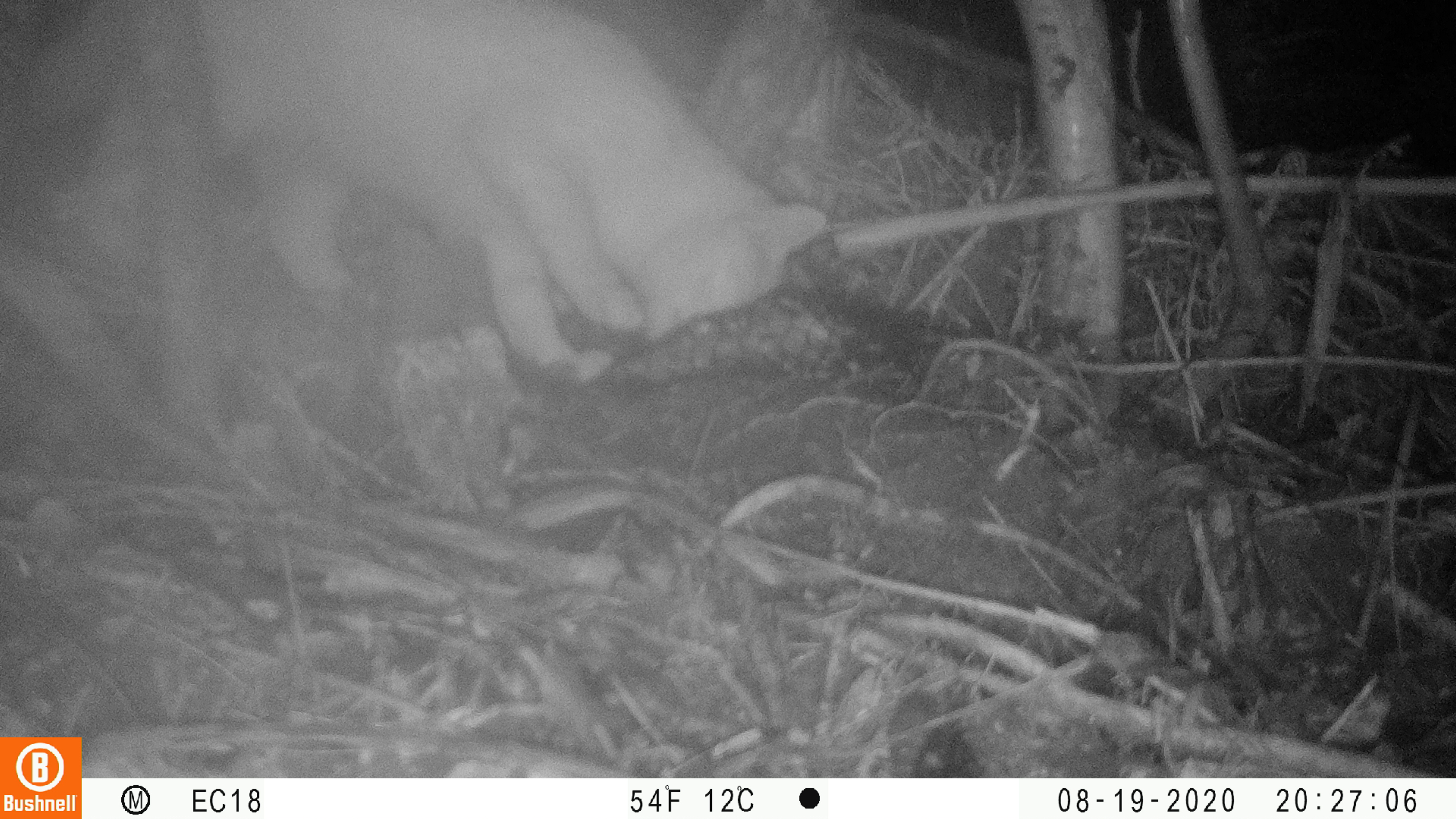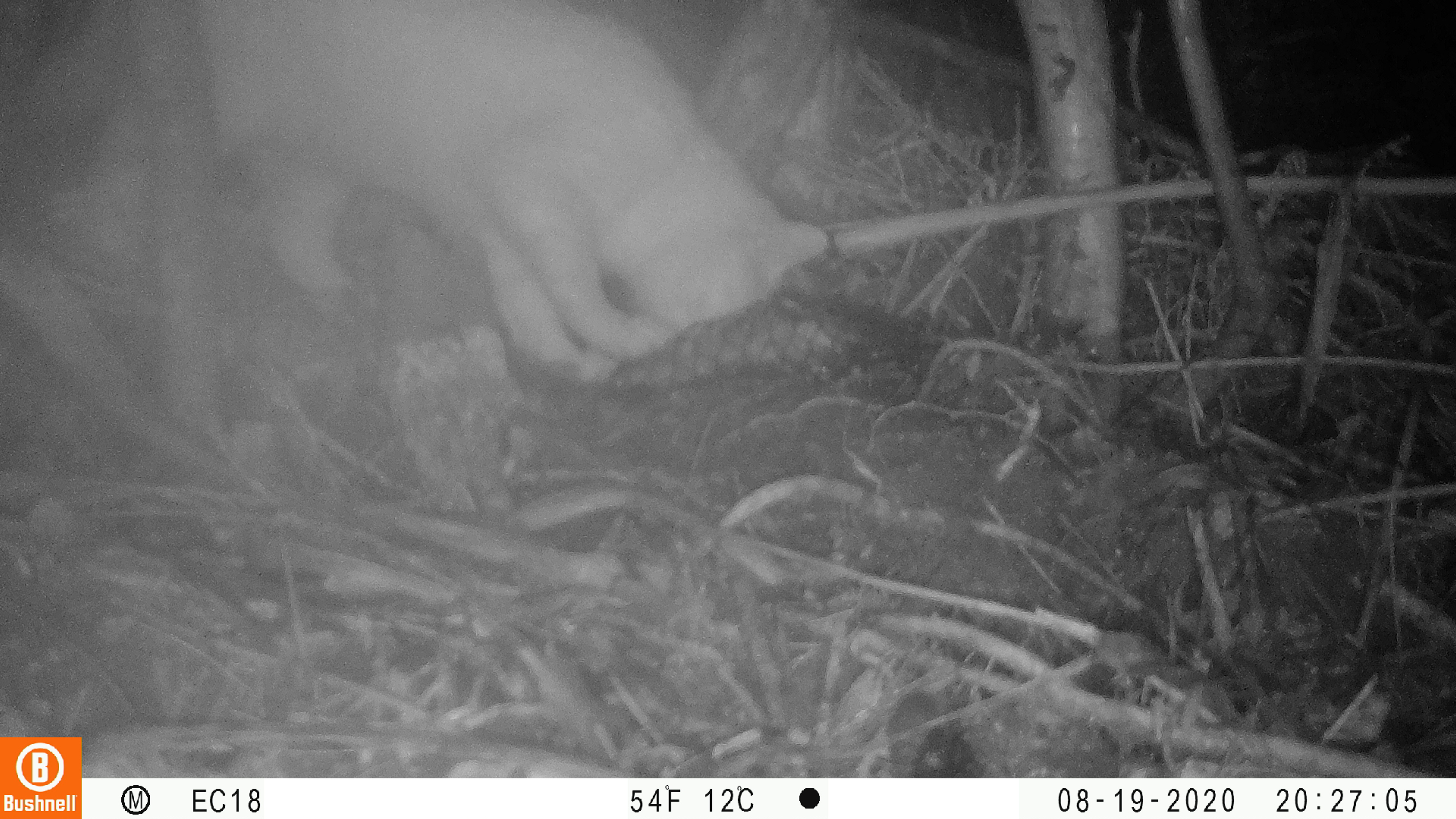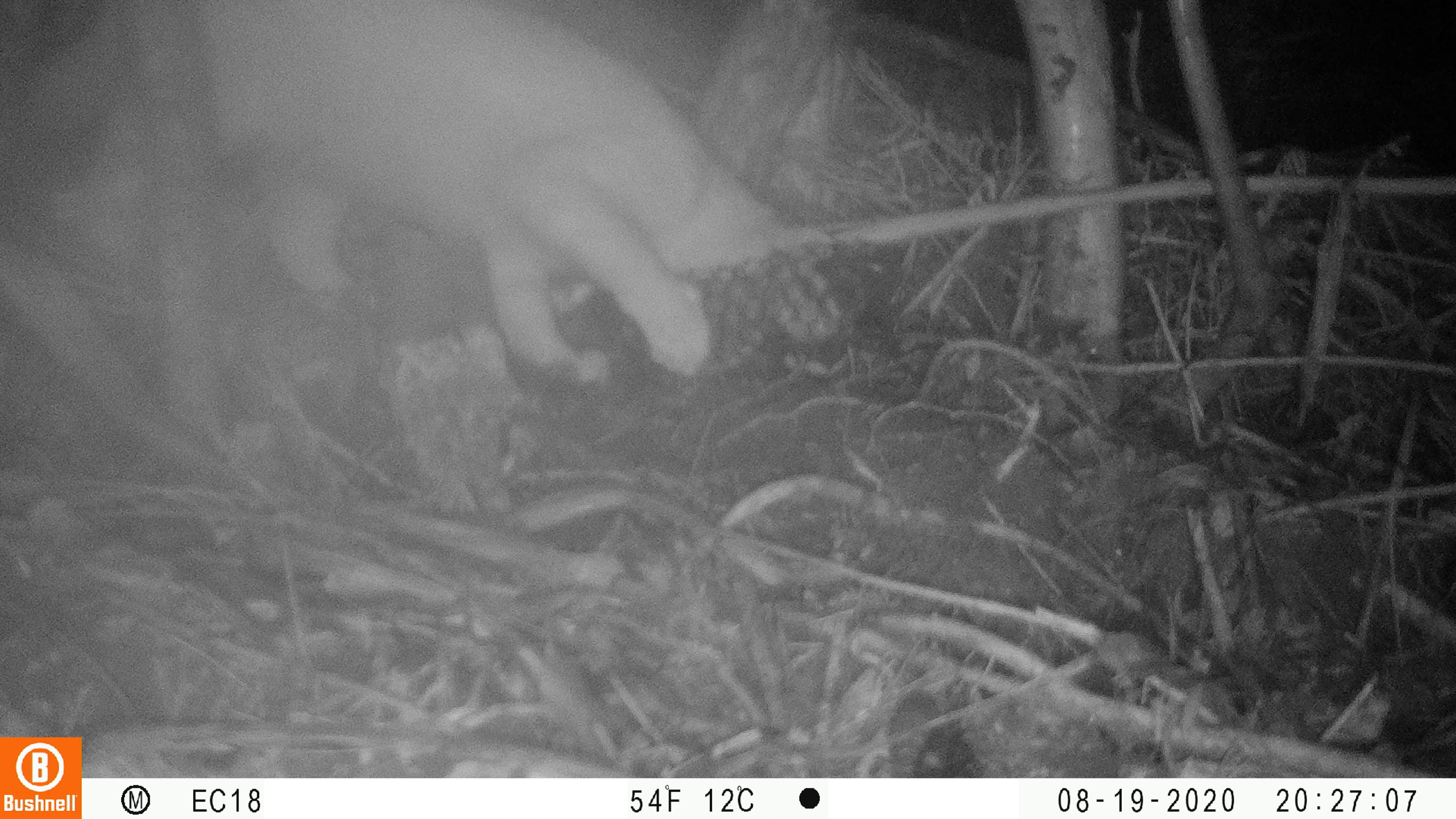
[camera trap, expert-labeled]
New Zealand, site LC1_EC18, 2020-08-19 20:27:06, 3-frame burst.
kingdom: Animalia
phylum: Chordata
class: Mammalia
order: Carnivora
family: Felidae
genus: Felis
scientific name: Felis catus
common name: domestic cat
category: cat